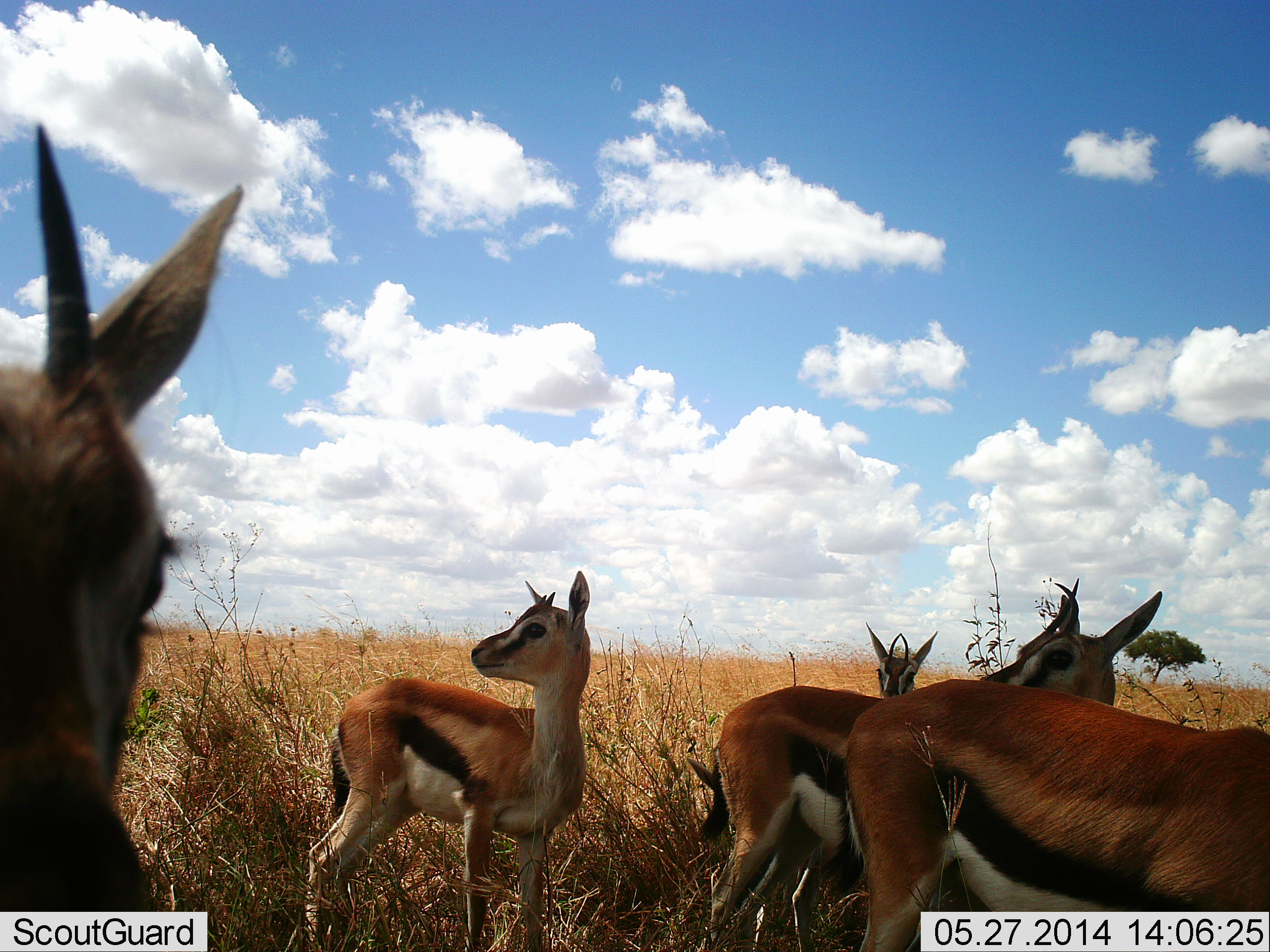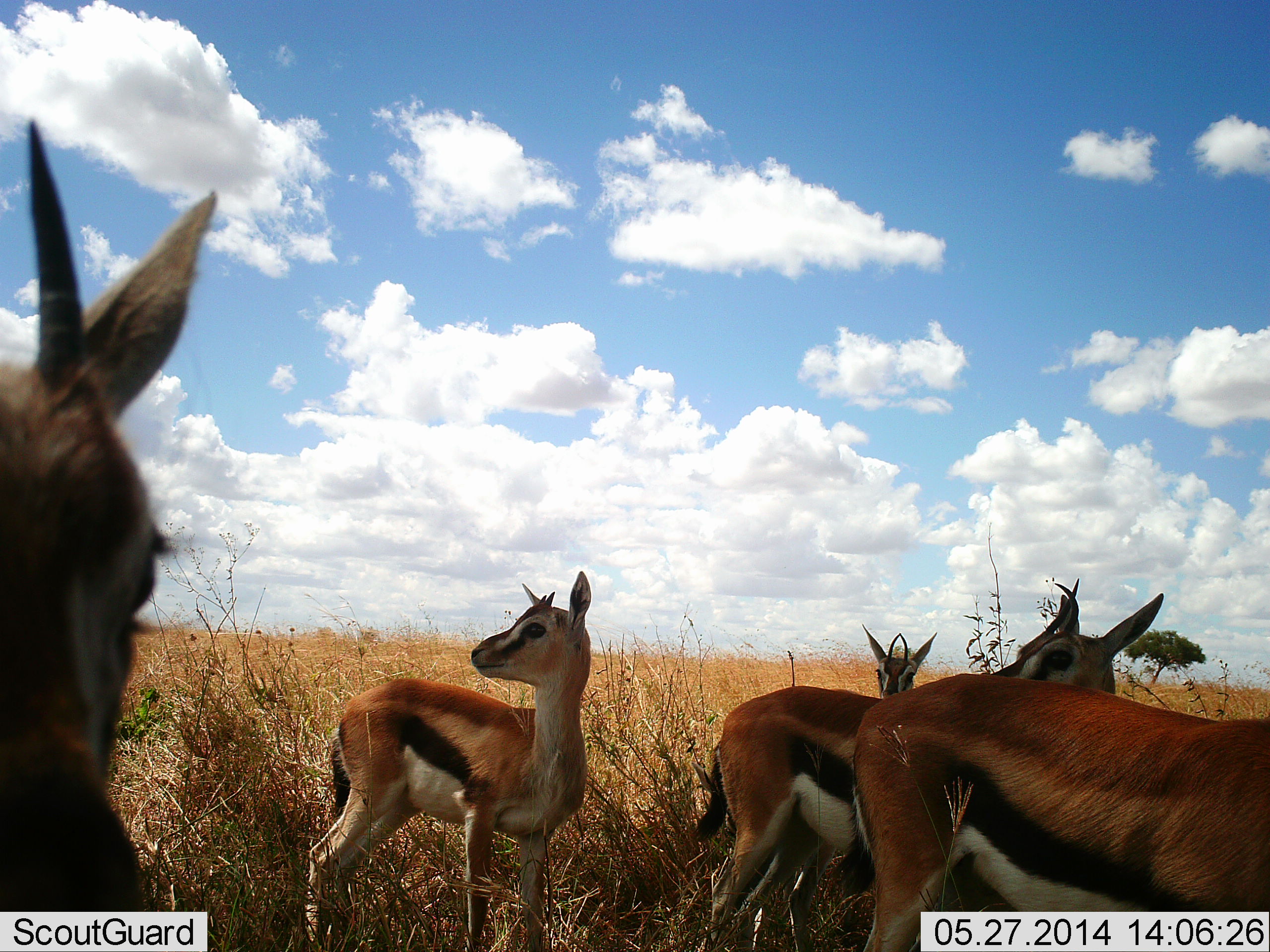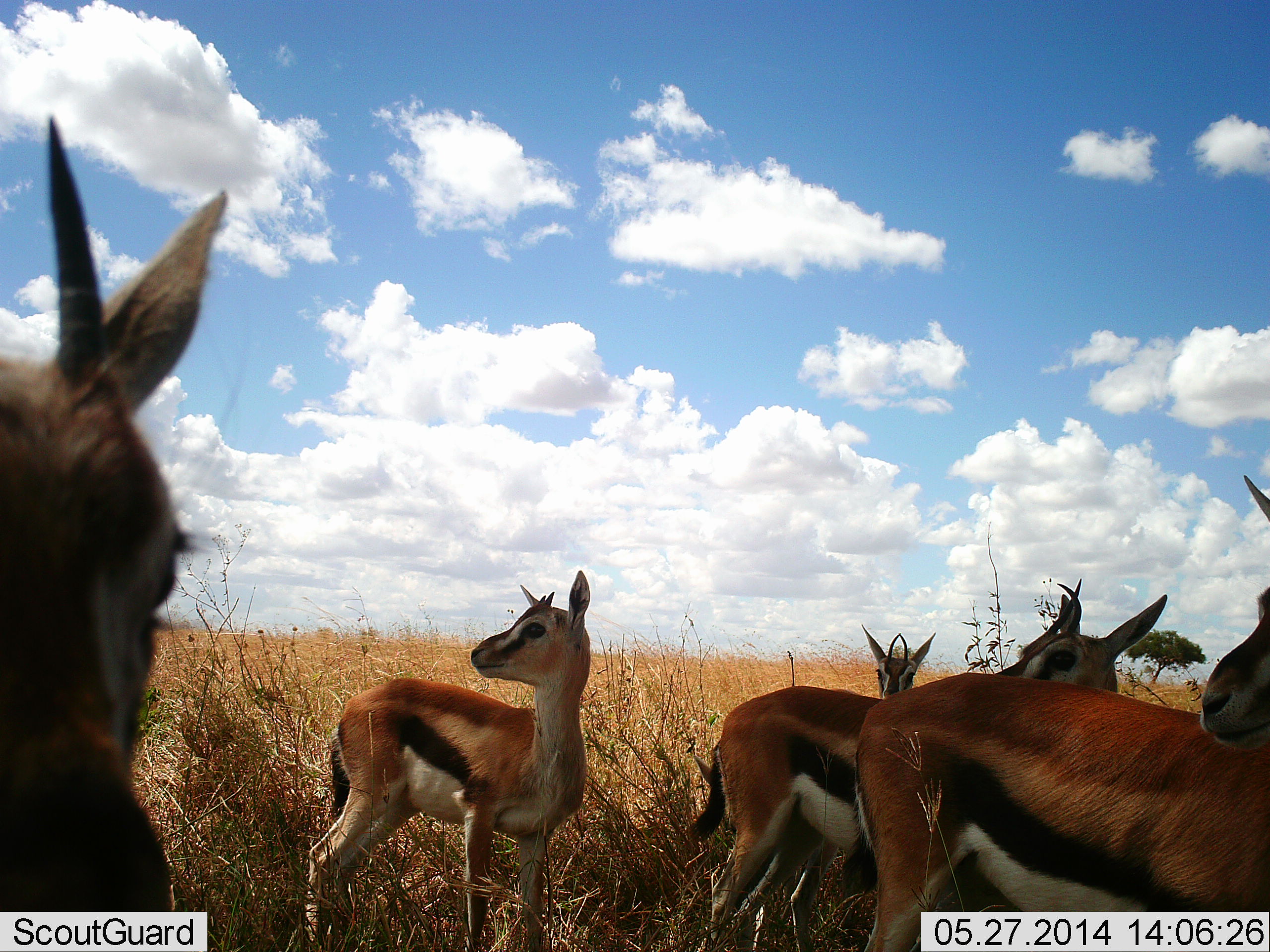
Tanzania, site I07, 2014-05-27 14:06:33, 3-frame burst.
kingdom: Animalia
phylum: Chordata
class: Mammalia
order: Artiodactyla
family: Bovidae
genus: Eudorcas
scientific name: Eudorcas thomsonii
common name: thomson's gazelle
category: gazellethomsons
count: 5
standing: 100%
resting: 0%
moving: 0%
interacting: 0%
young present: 0%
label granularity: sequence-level